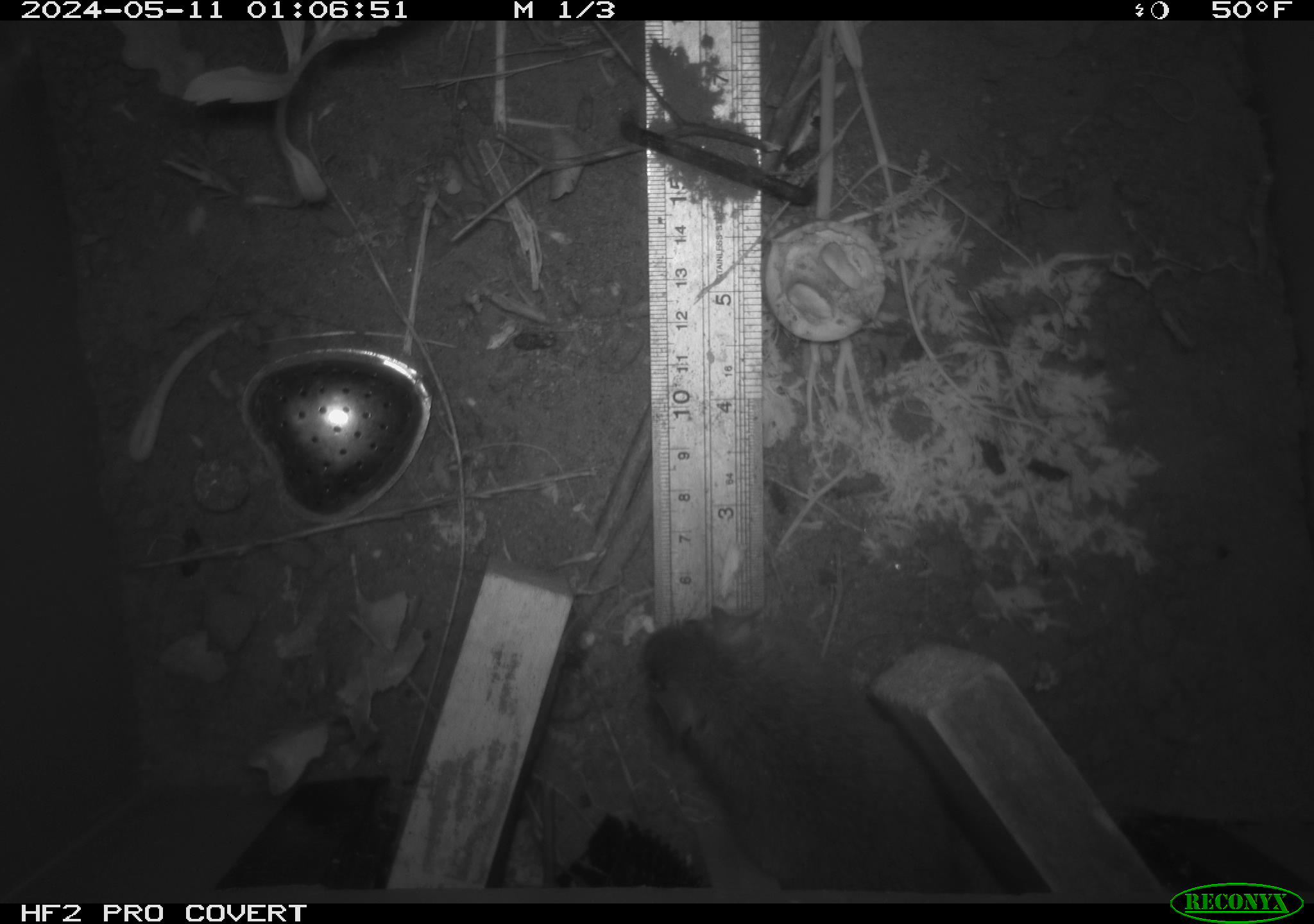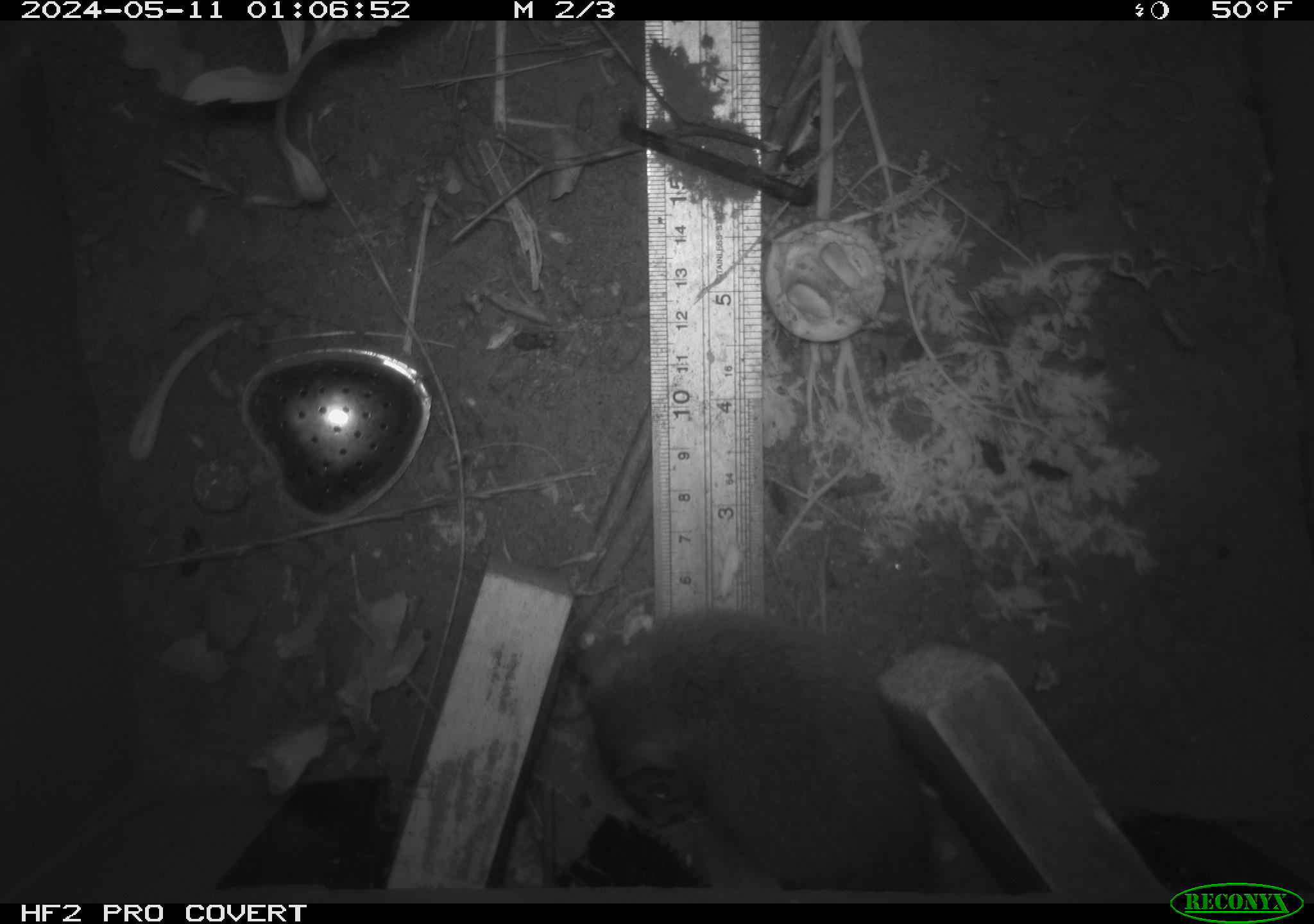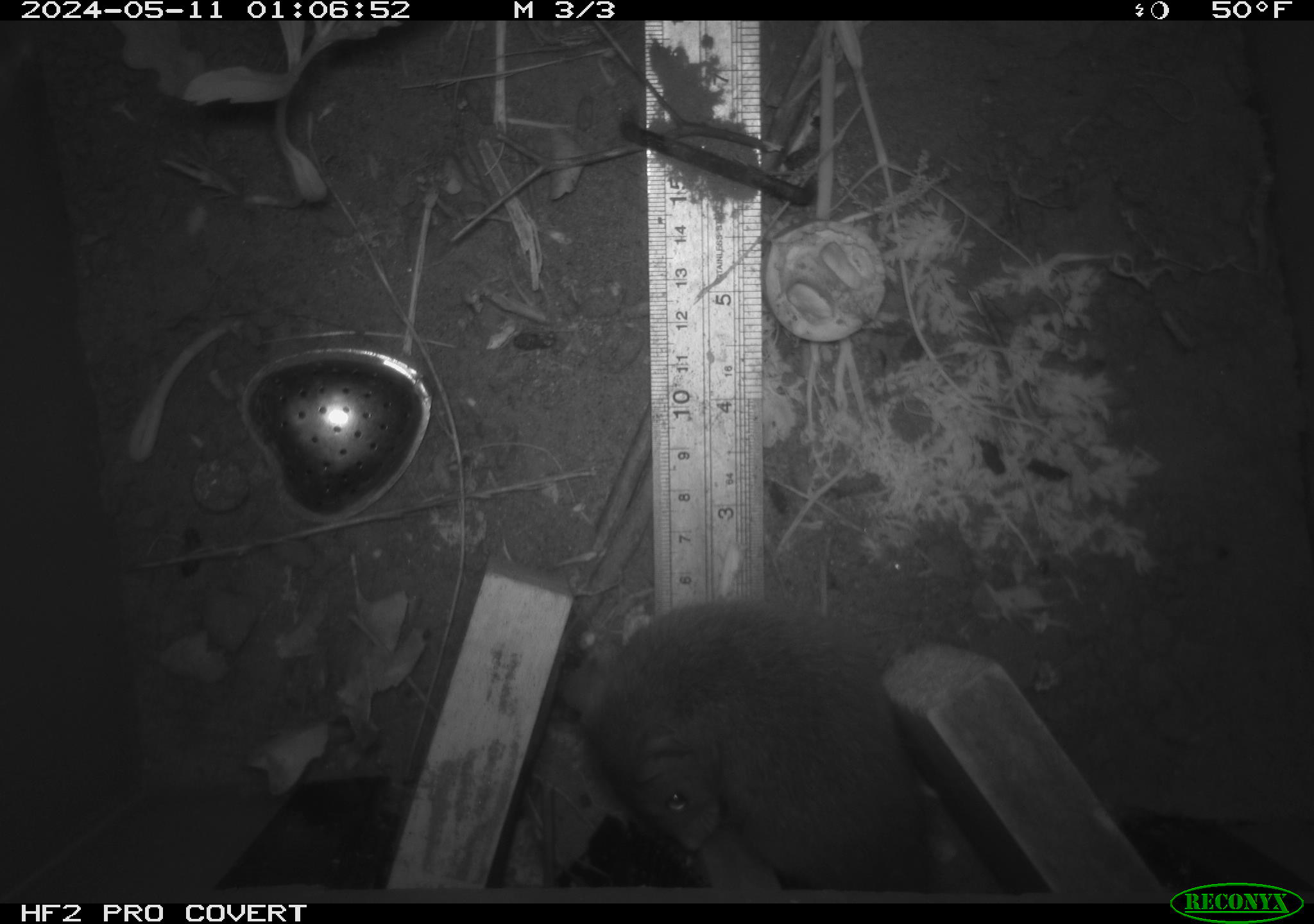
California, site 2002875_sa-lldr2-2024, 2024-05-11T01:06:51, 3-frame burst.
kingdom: Animalia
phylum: Chordata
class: Mammalia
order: Rodentia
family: Muridae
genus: Rattus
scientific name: Rattus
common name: rat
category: rattus species